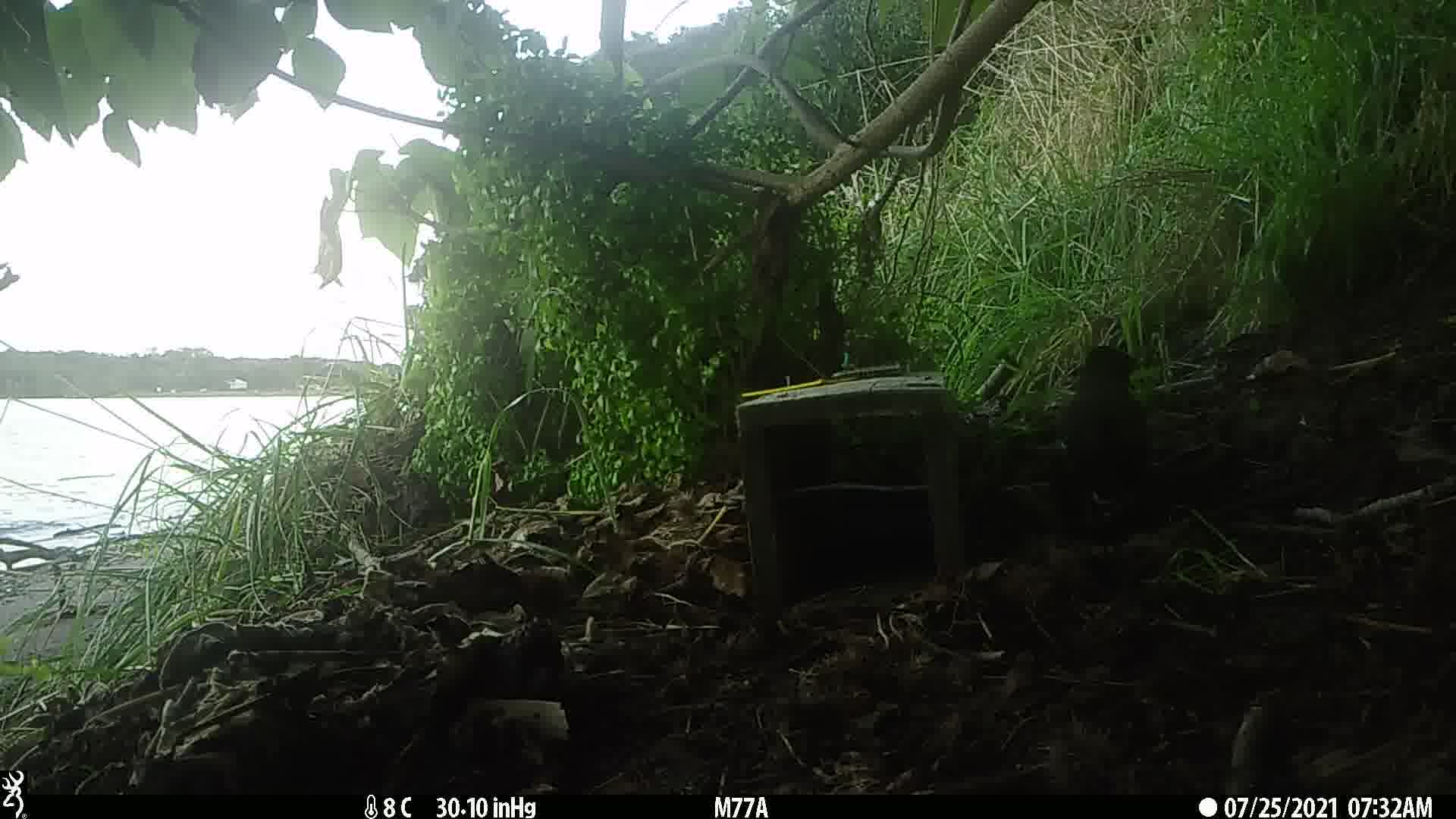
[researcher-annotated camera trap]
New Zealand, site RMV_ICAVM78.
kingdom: Animalia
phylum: Chordata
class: Aves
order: Passeriformes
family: Sturnidae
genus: Acridotheres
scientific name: Acridotheres tristis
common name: common myna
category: myna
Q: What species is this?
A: Myna (common myna) (Acridotheres tristis).